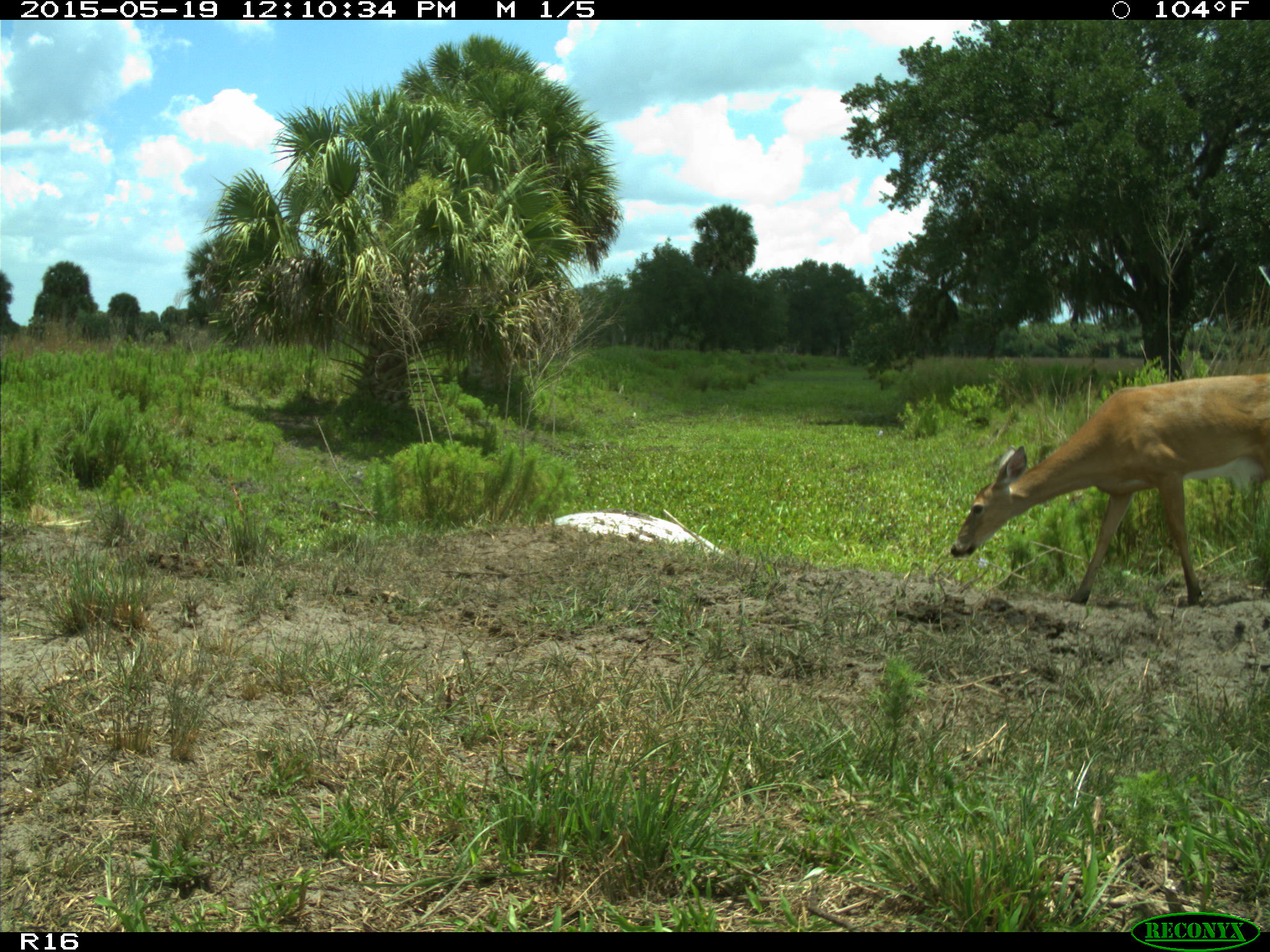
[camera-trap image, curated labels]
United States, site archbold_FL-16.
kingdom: Animalia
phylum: Chordata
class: Mammalia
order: Artiodactyla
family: Cervidae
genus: Odocoileus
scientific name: Odocoileus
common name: deer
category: unidentified deer